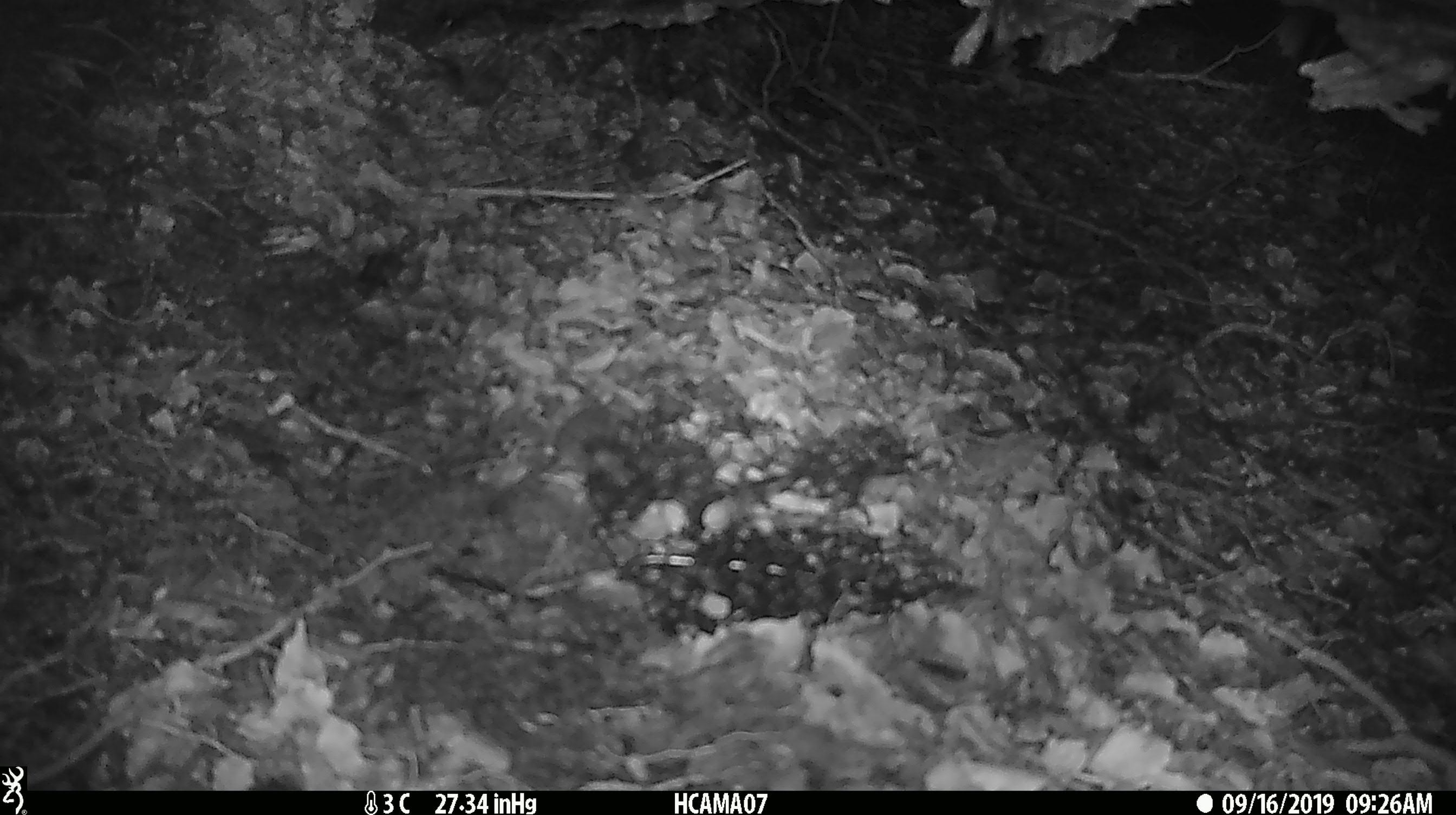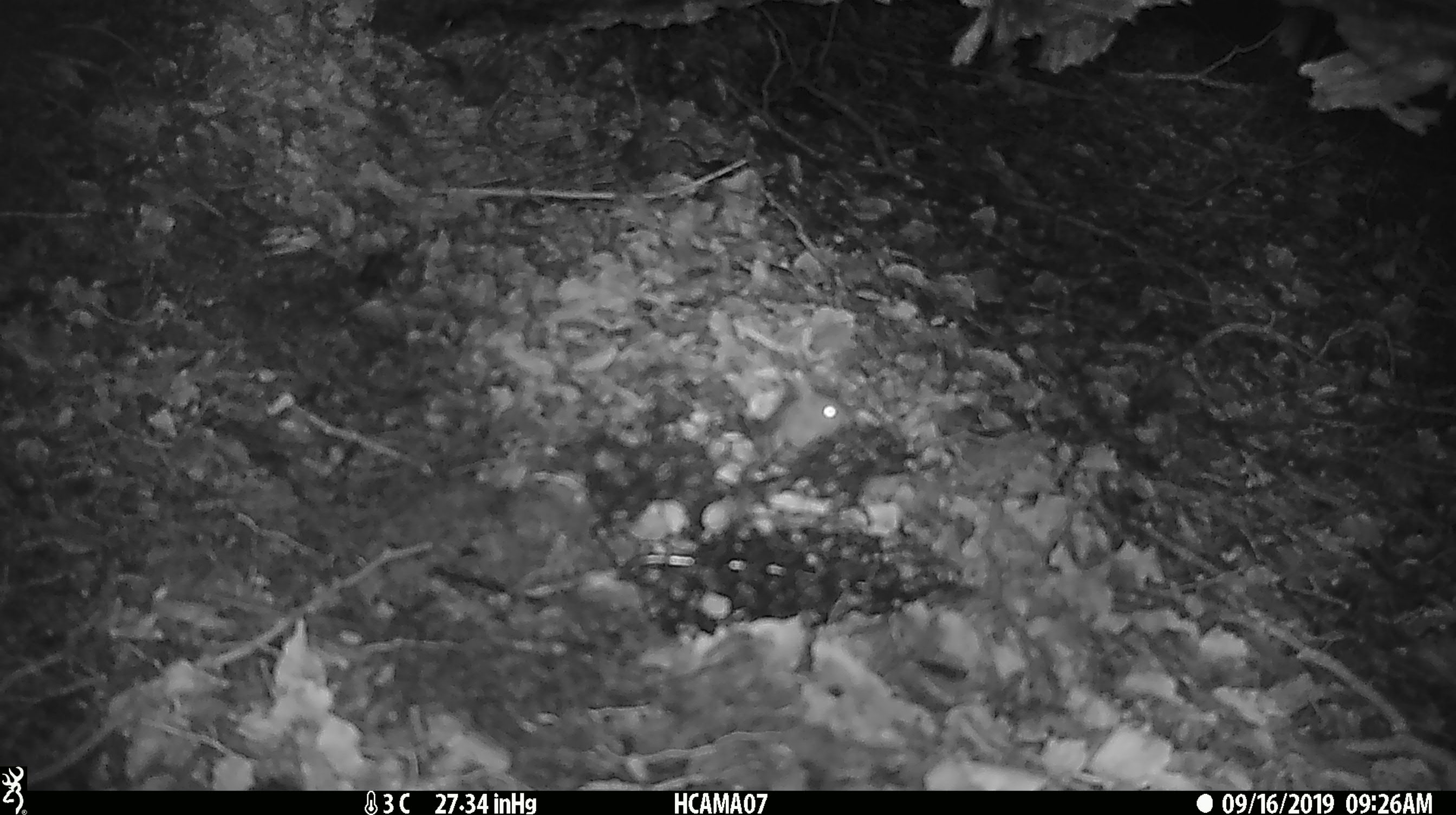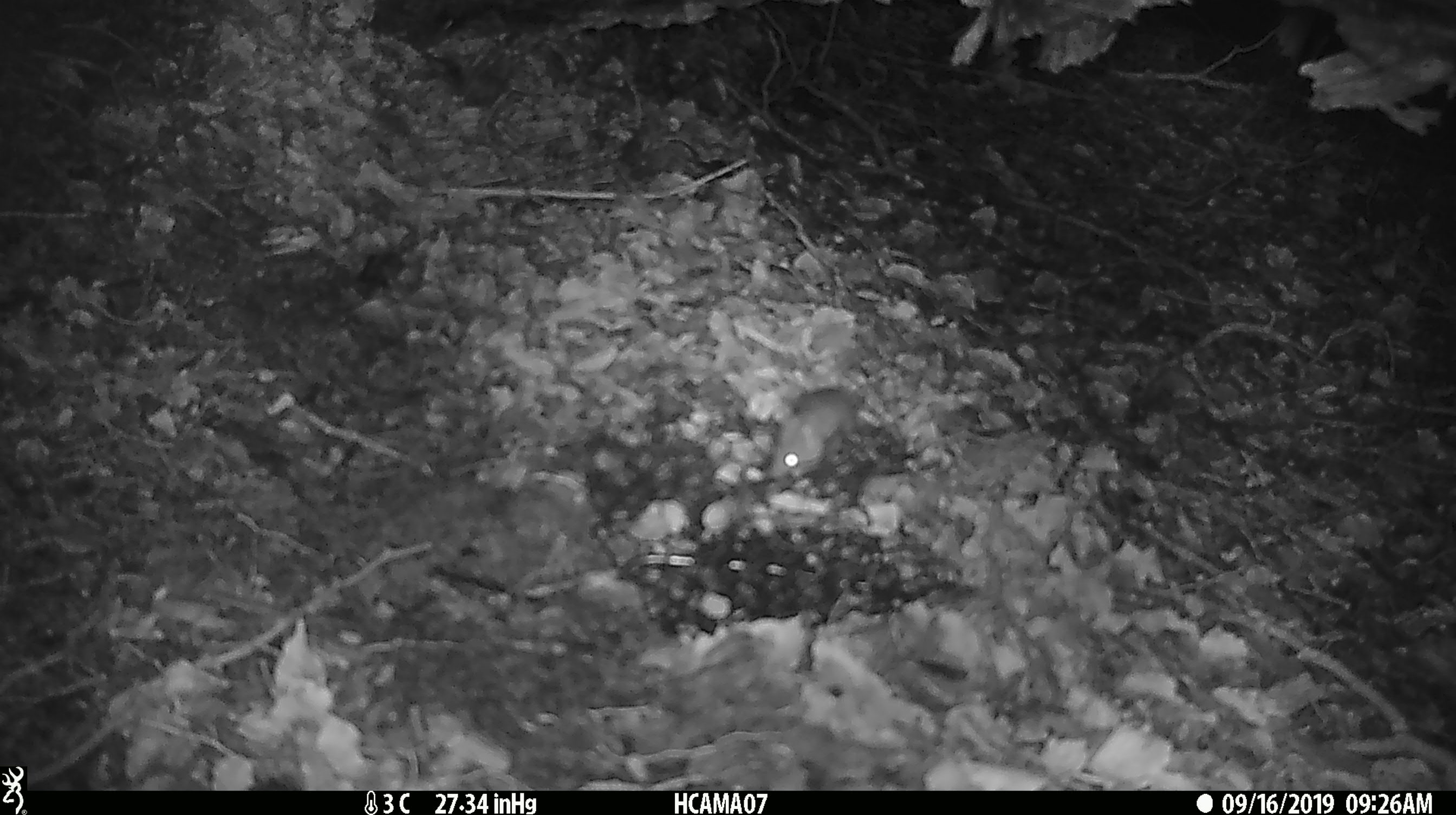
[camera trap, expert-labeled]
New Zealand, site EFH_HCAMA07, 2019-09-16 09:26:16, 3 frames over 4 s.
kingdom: Animalia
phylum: Chordata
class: Mammalia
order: Rodentia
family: Muridae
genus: Mus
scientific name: Mus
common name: mouse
Mouse (Mus).